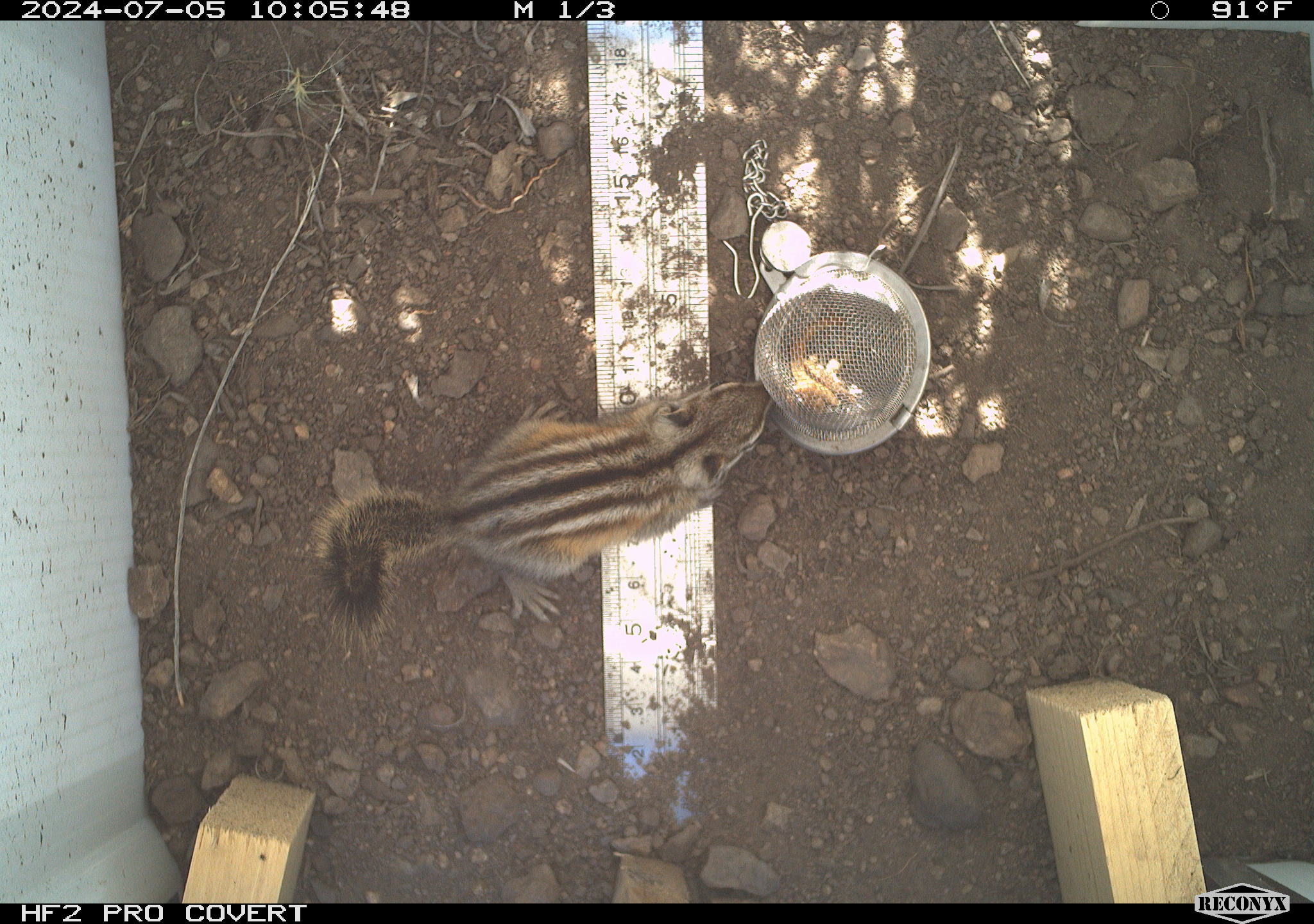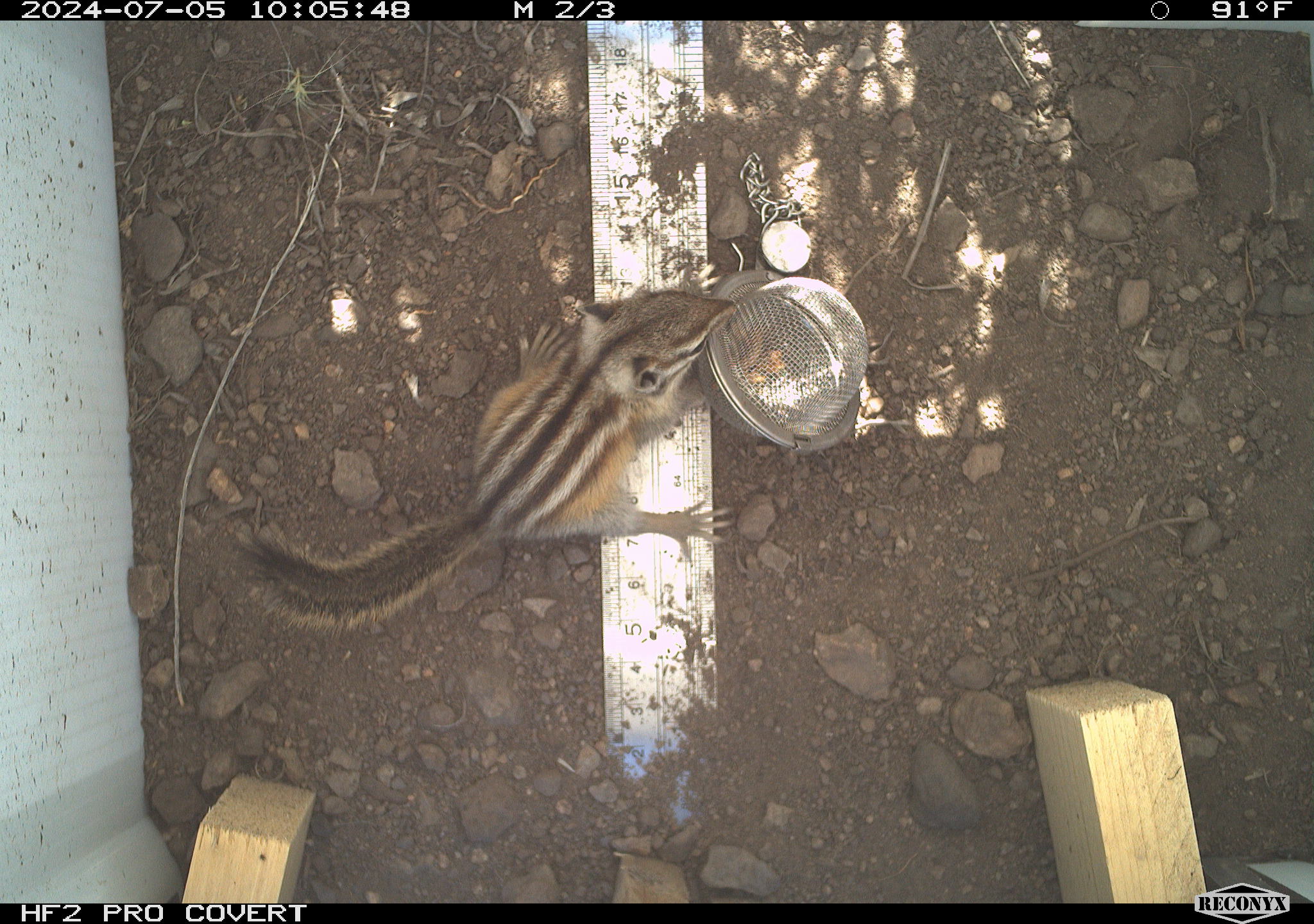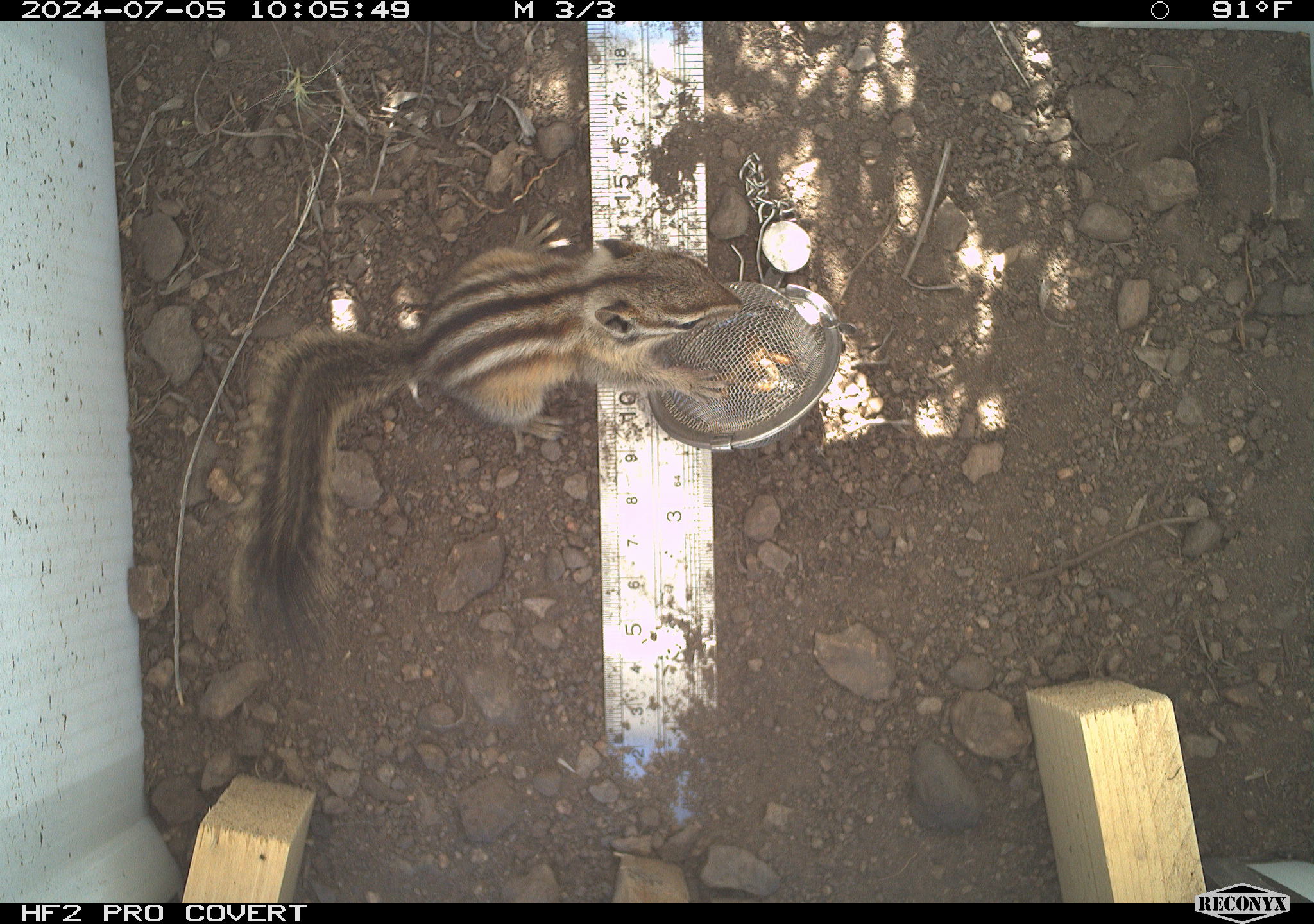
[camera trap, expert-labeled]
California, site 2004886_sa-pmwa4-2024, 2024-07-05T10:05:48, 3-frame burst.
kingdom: Animalia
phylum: Chordata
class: Mammalia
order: Rodentia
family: Sciuridae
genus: Neotamias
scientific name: Neotamias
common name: western chipmunks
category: neotamias species